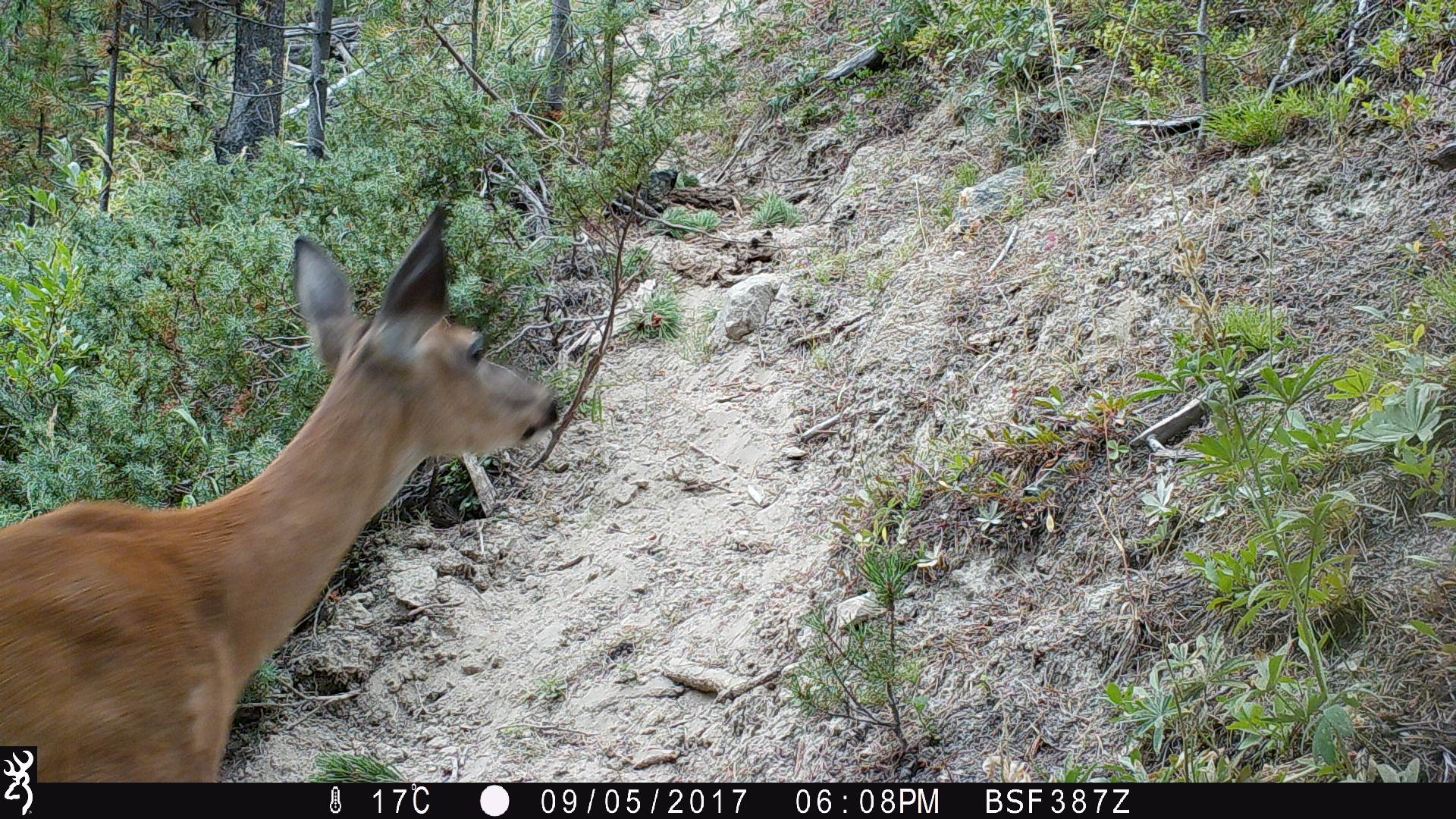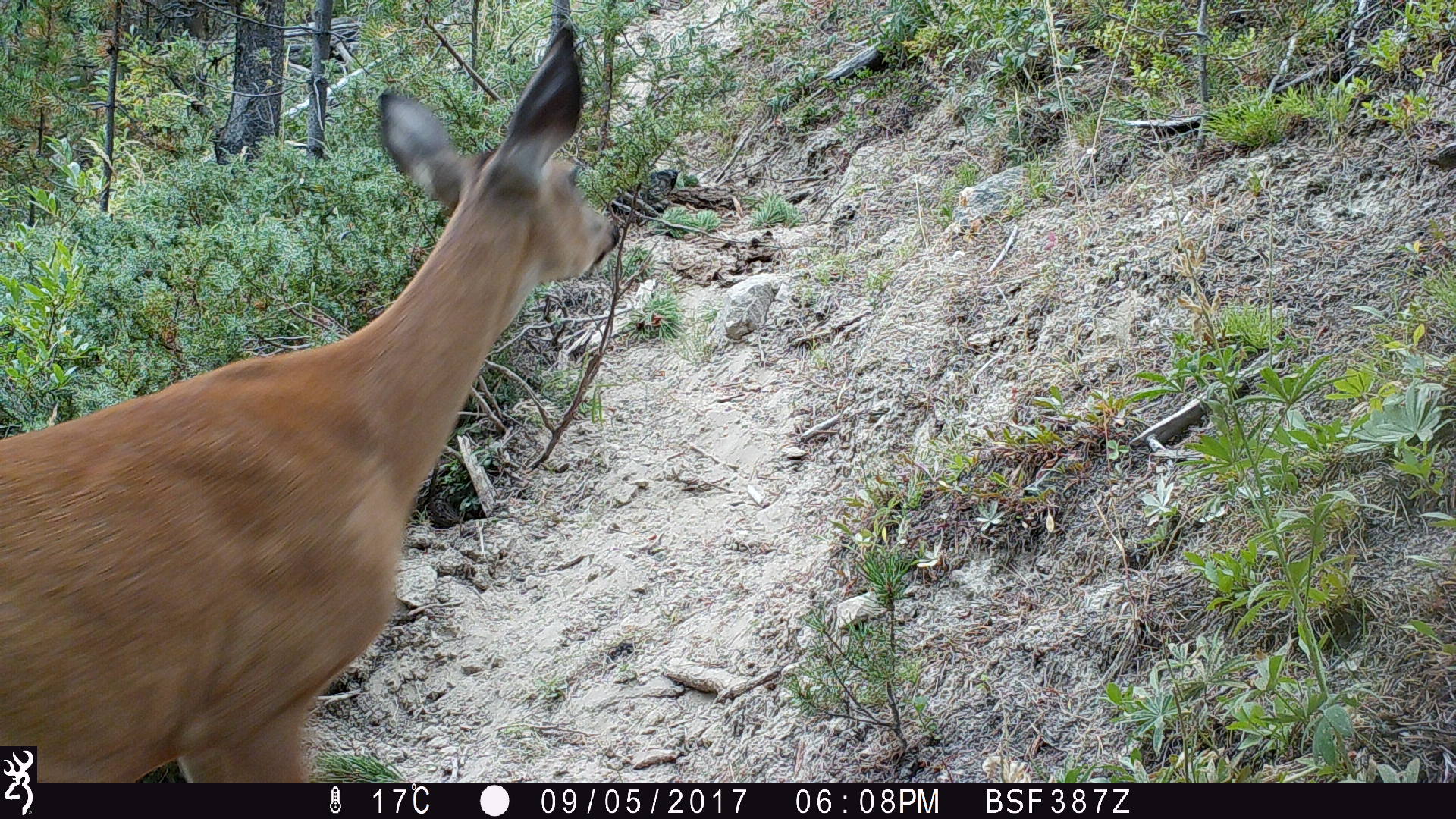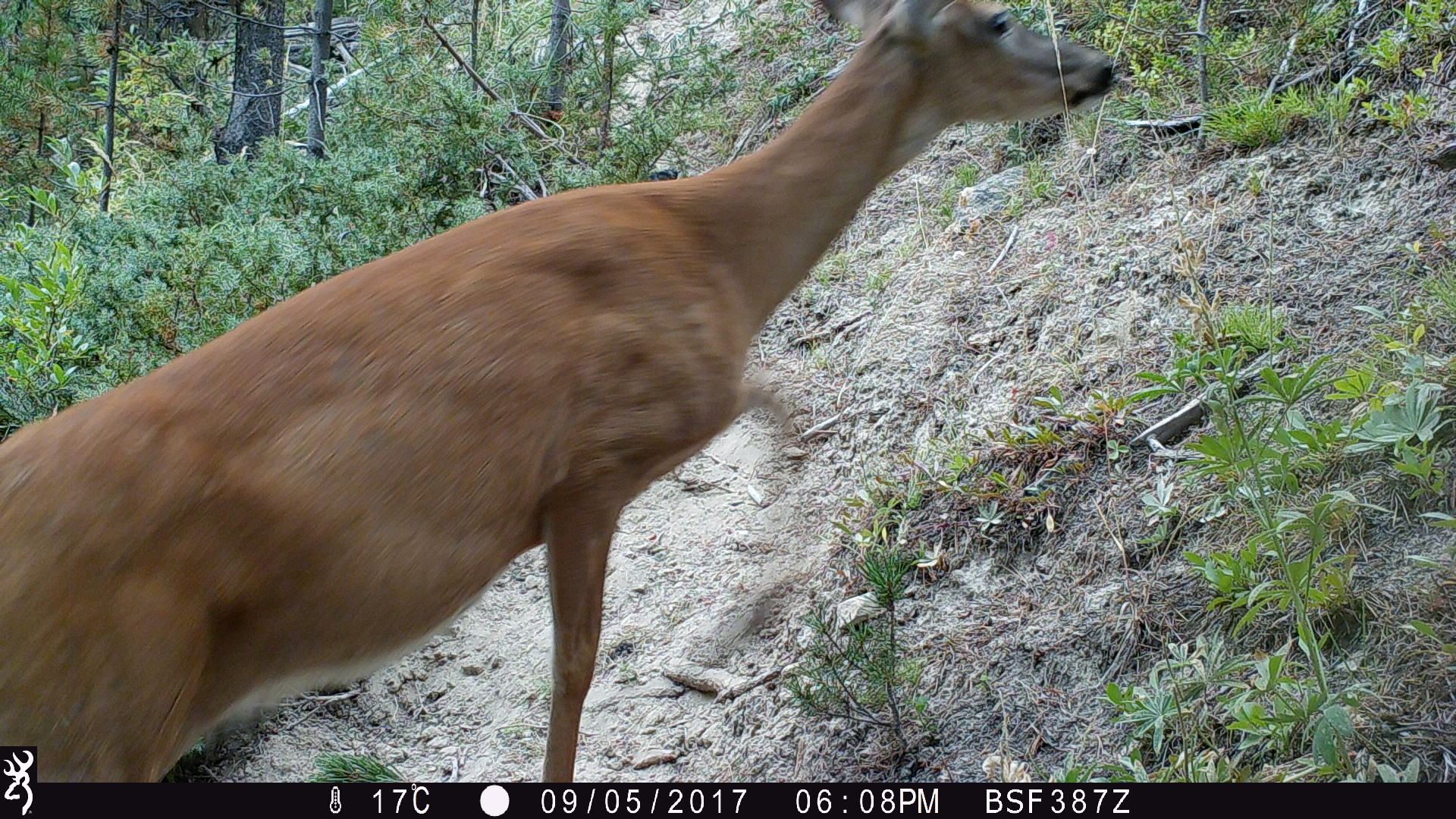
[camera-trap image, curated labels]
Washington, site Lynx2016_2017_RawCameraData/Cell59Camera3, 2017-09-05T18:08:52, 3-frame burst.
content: unidentified animal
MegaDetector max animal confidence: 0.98